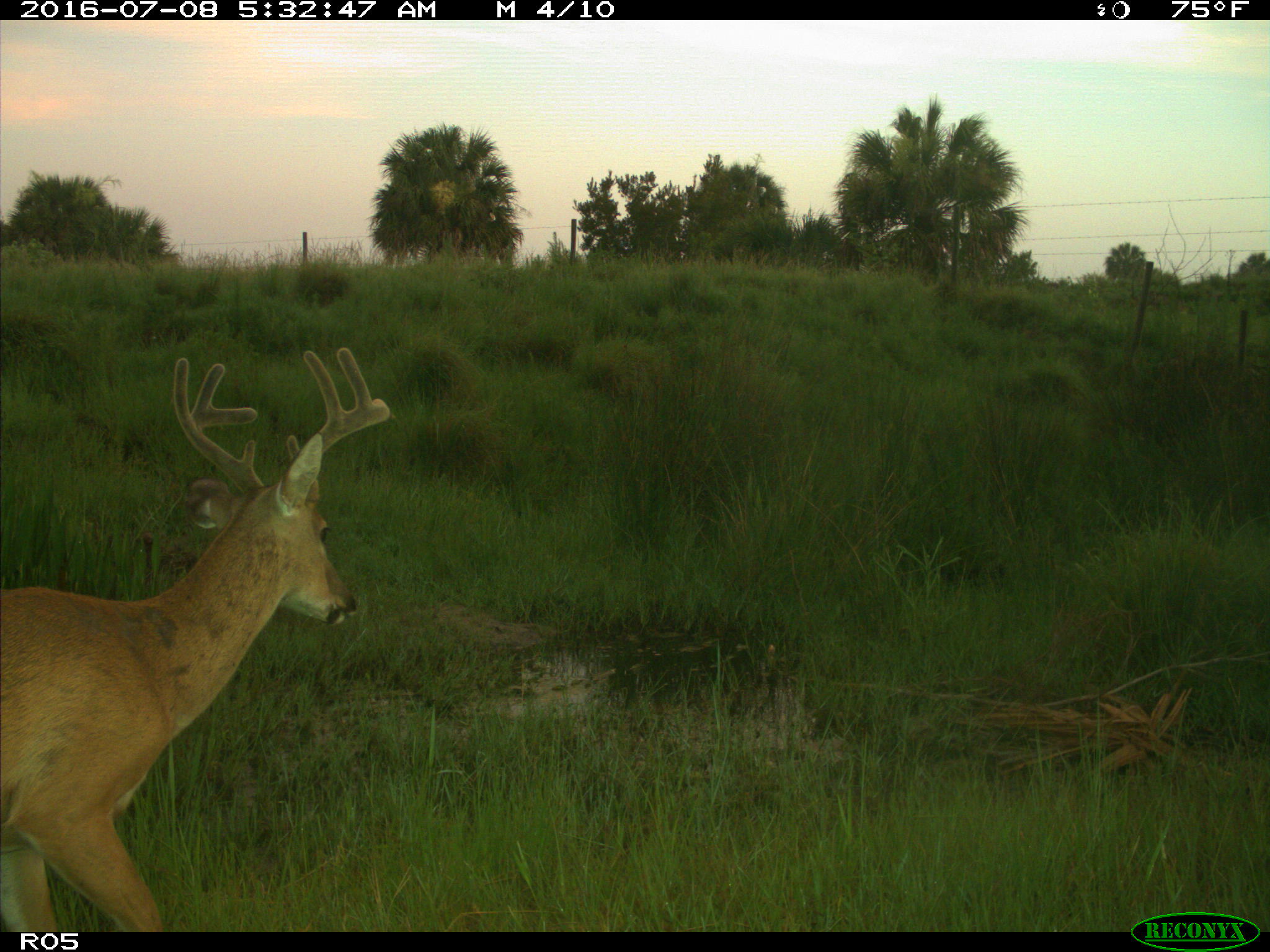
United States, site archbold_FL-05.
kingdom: Animalia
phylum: Chordata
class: Mammalia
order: Artiodactyla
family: Cervidae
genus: Odocoileus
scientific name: Odocoileus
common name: deer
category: unidentified deer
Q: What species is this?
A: Unidentified deer (deer) (Odocoileus).